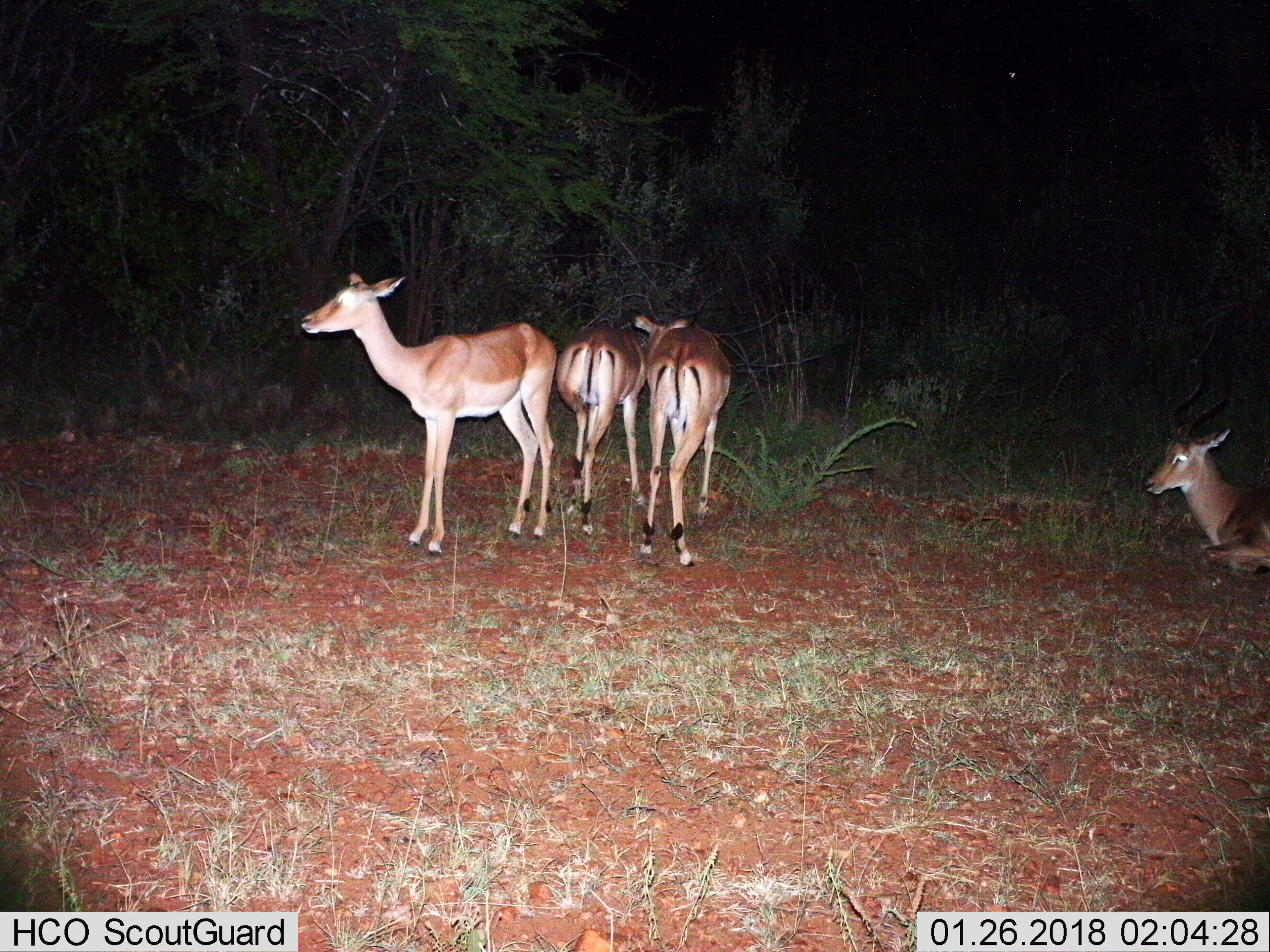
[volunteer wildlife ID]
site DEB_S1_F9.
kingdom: Animalia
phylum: Chordata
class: Mammalia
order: Artiodactyla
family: Bovidae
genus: Aepyceros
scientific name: Aepyceros melampus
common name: impala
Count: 4.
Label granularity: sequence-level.